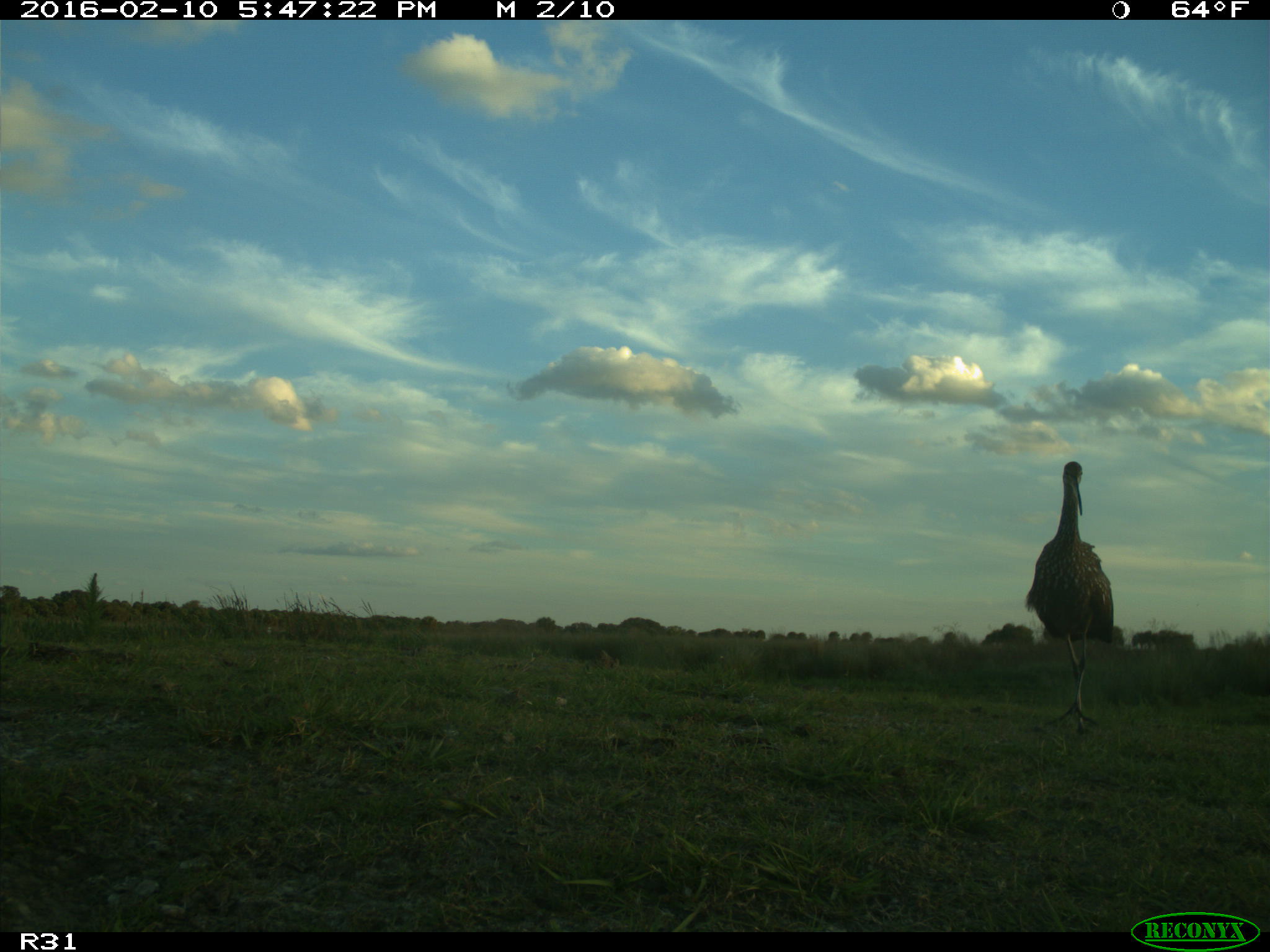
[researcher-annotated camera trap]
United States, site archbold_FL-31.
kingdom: Animalia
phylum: Chordata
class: Aves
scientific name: Aves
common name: birds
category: unidentified bird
Unidentified bird (birds) (Aves).